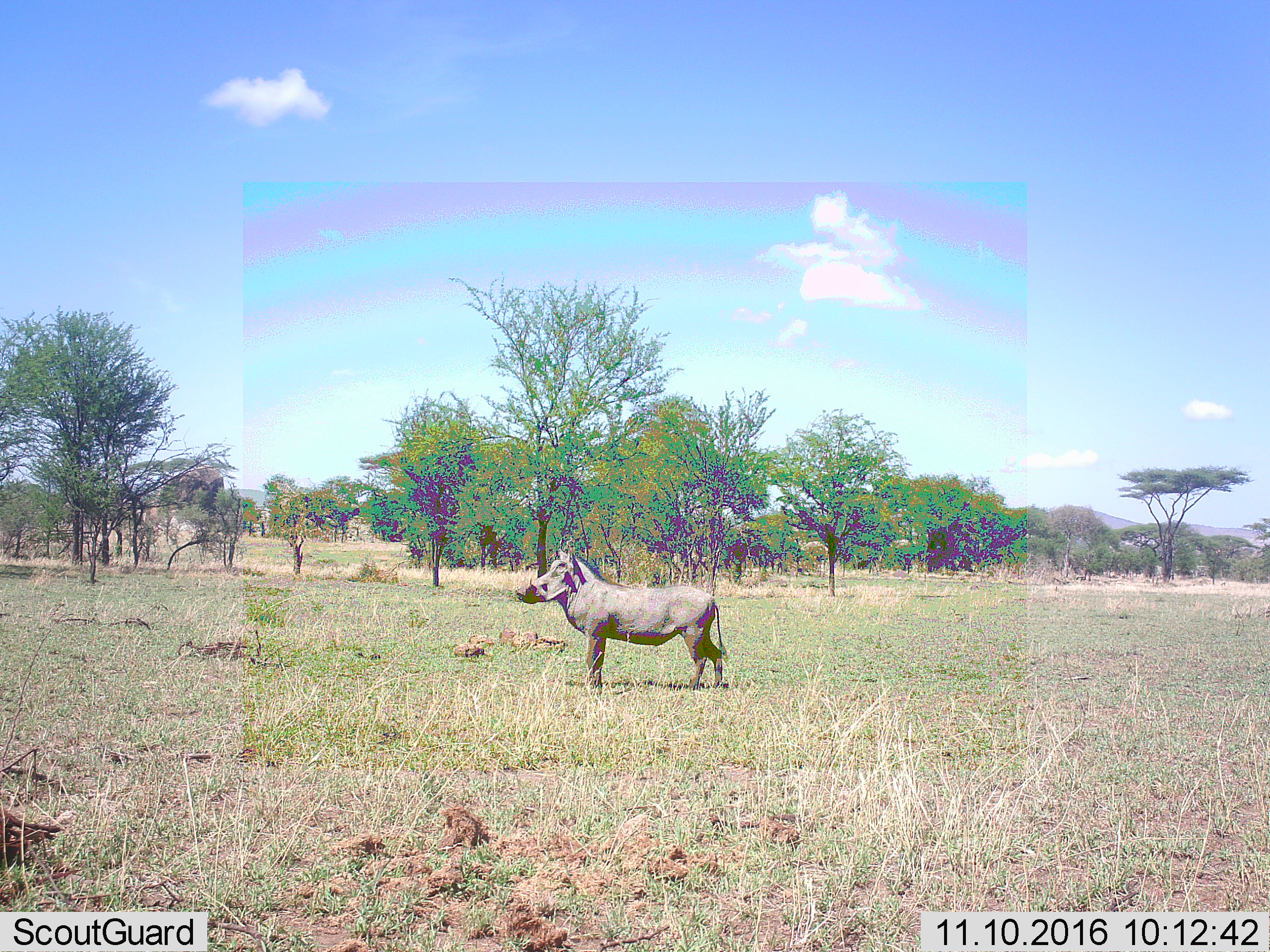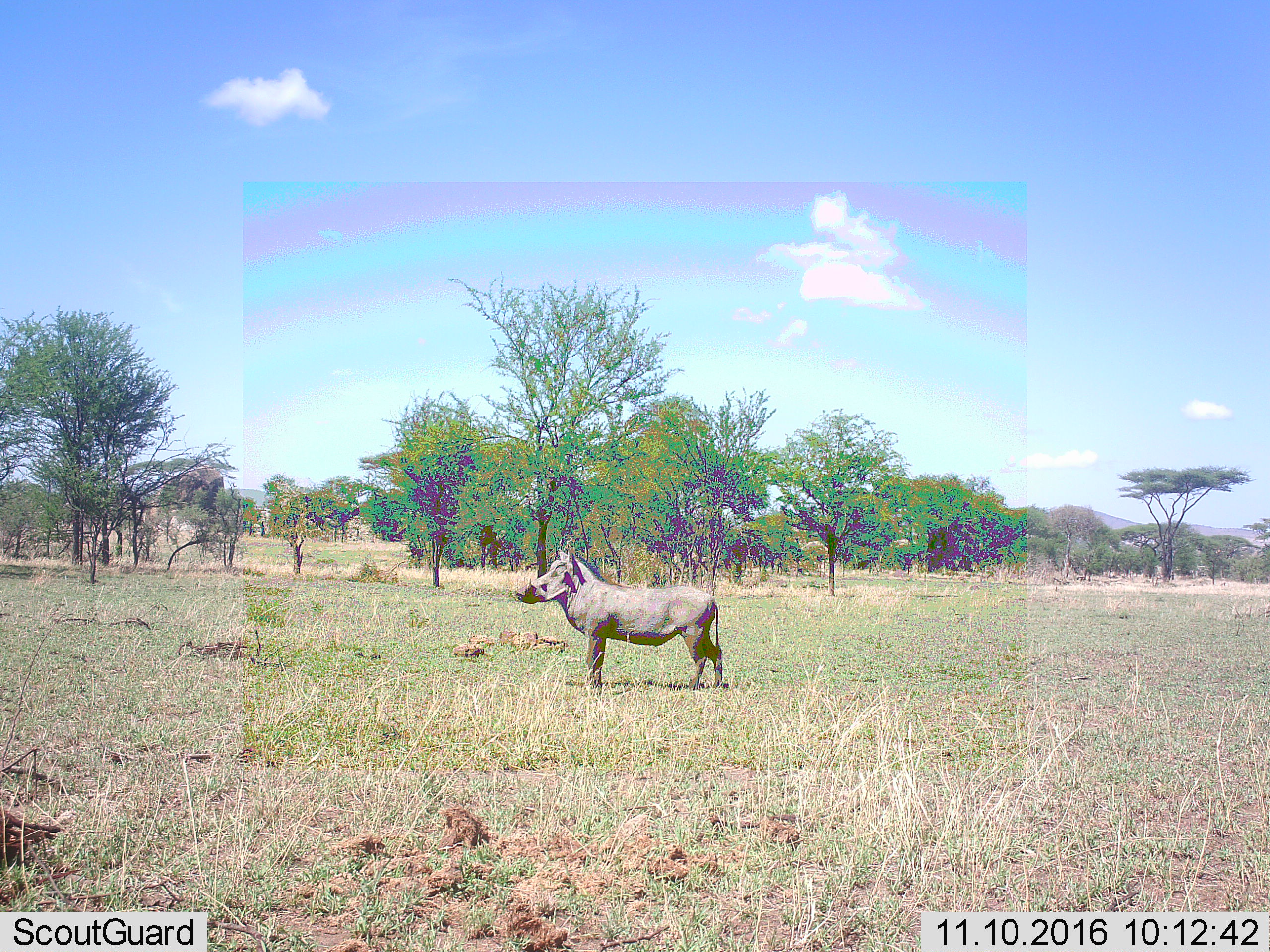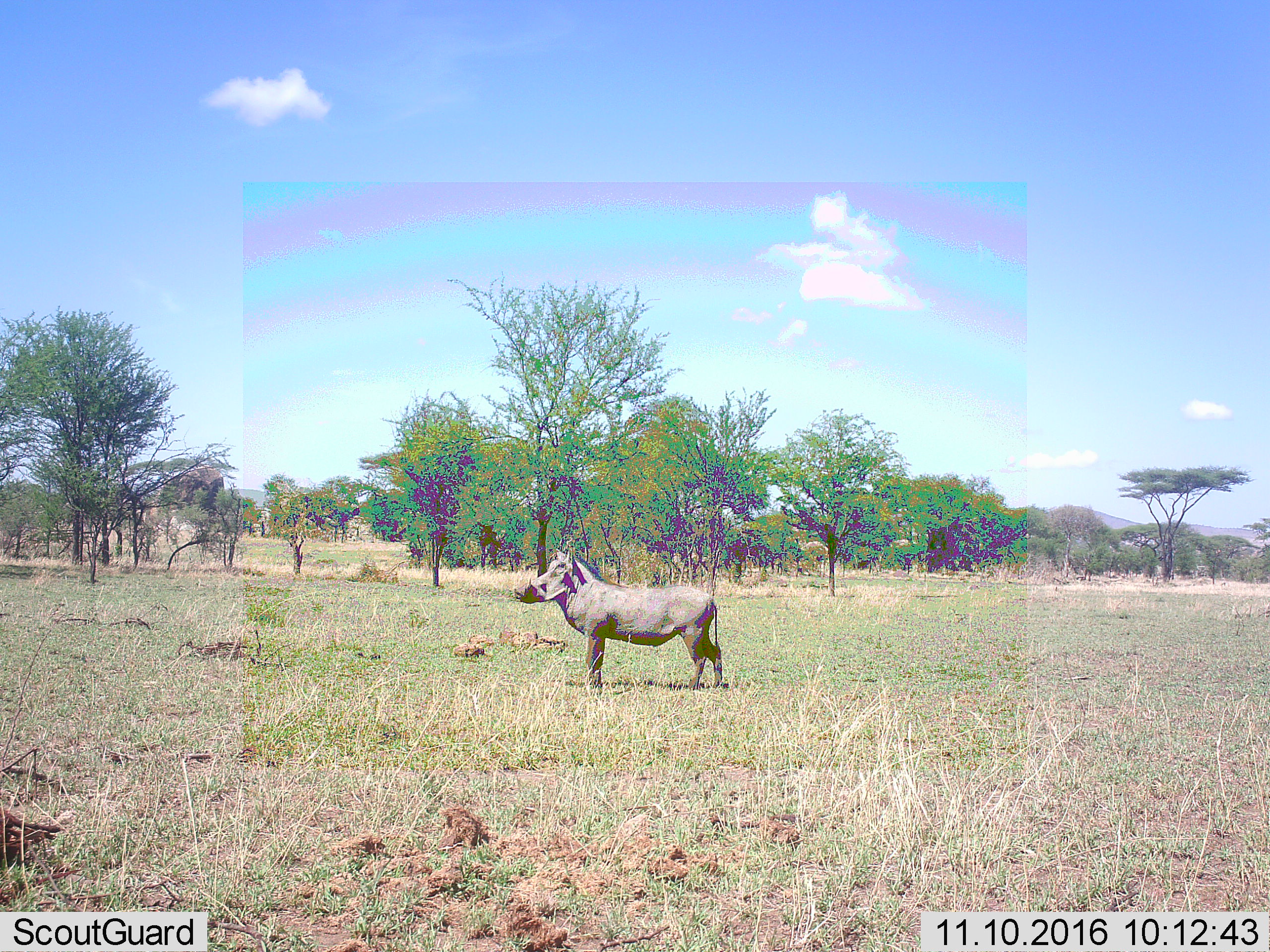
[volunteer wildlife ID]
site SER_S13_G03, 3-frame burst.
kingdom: Animalia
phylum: Chordata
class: Mammalia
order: Artiodactyla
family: Suidae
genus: Phacochoerus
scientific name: Phacochoerus africanus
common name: warthog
Warthog (Phacochoerus africanus), count 1. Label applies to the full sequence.